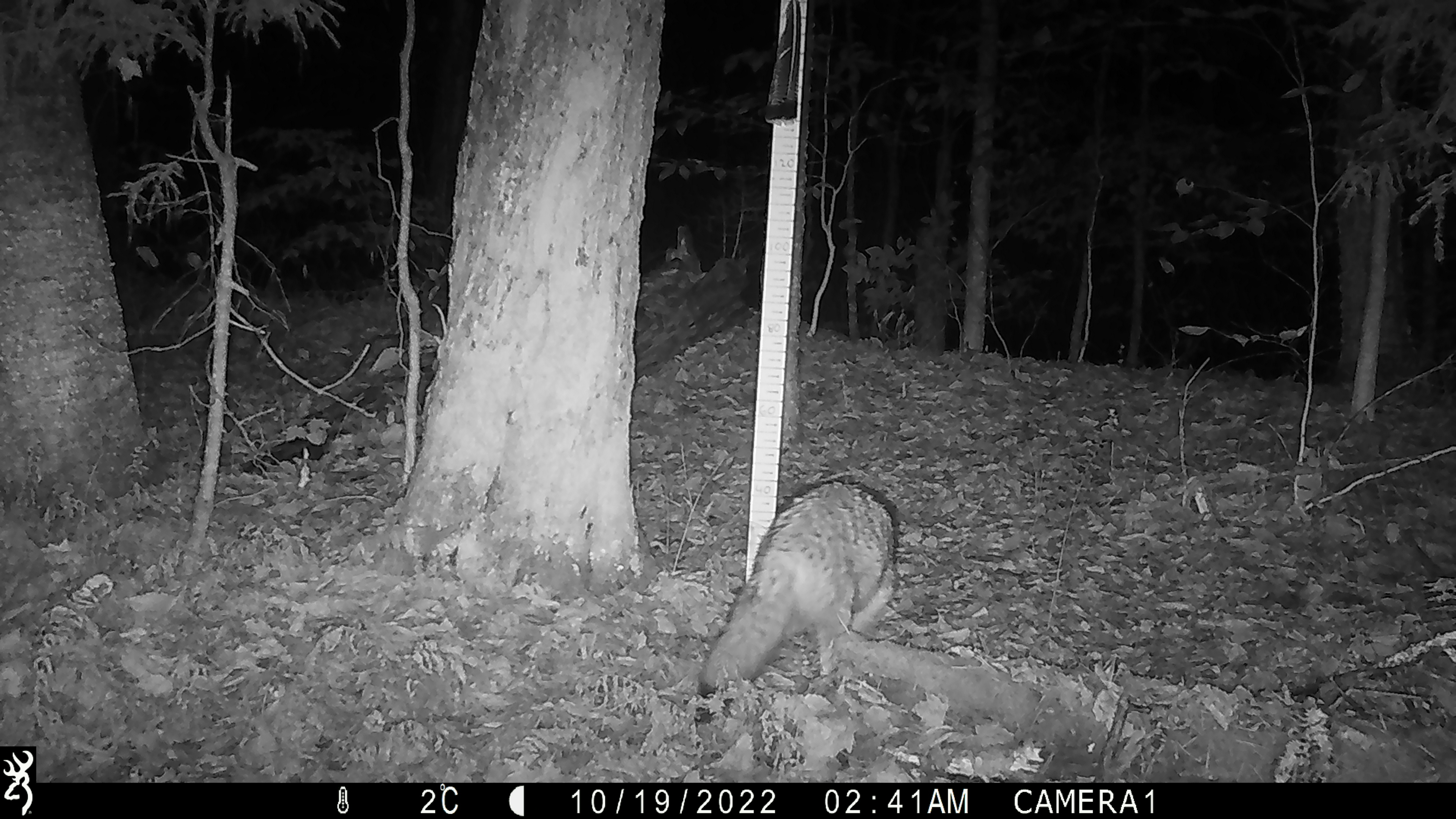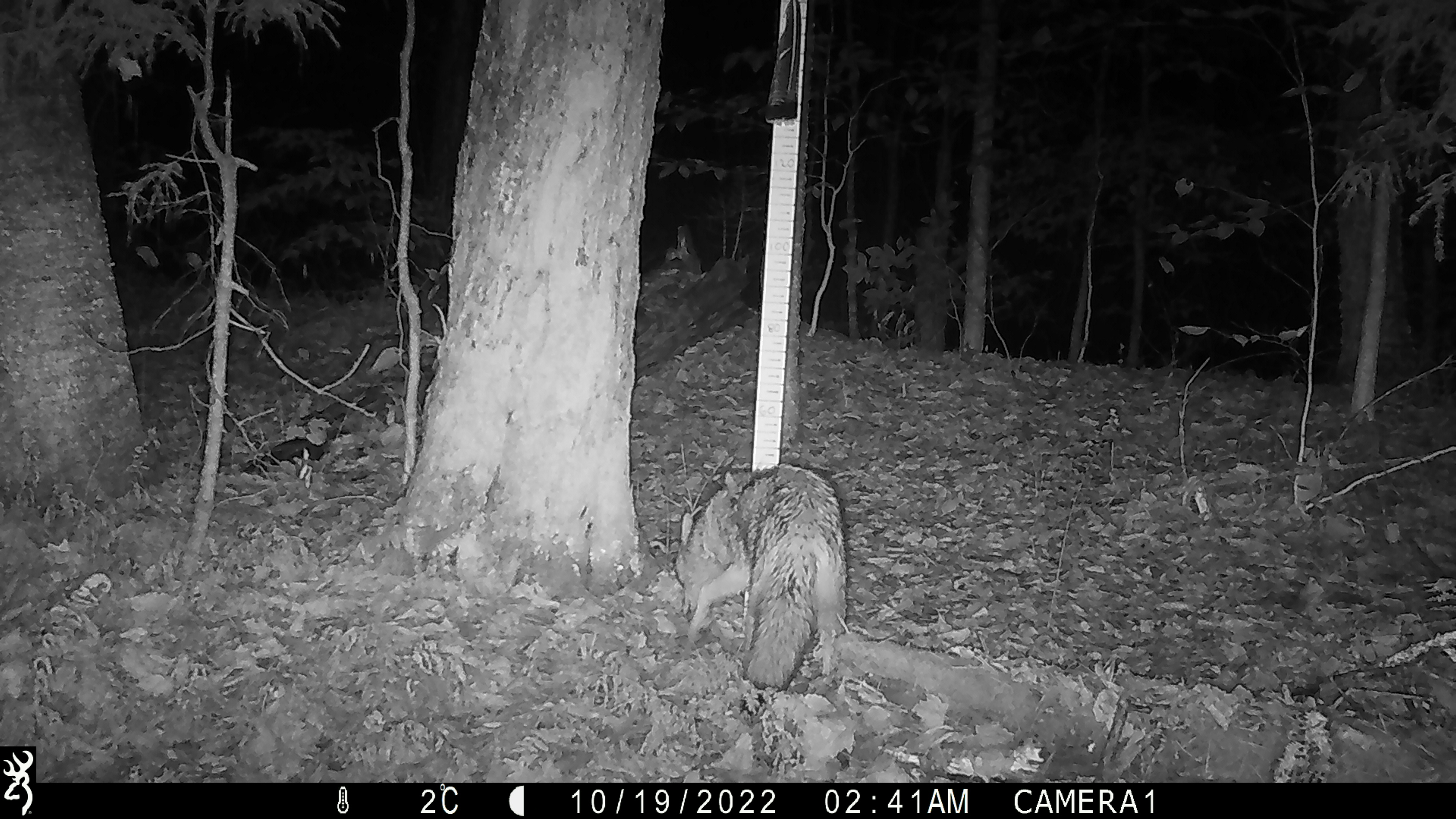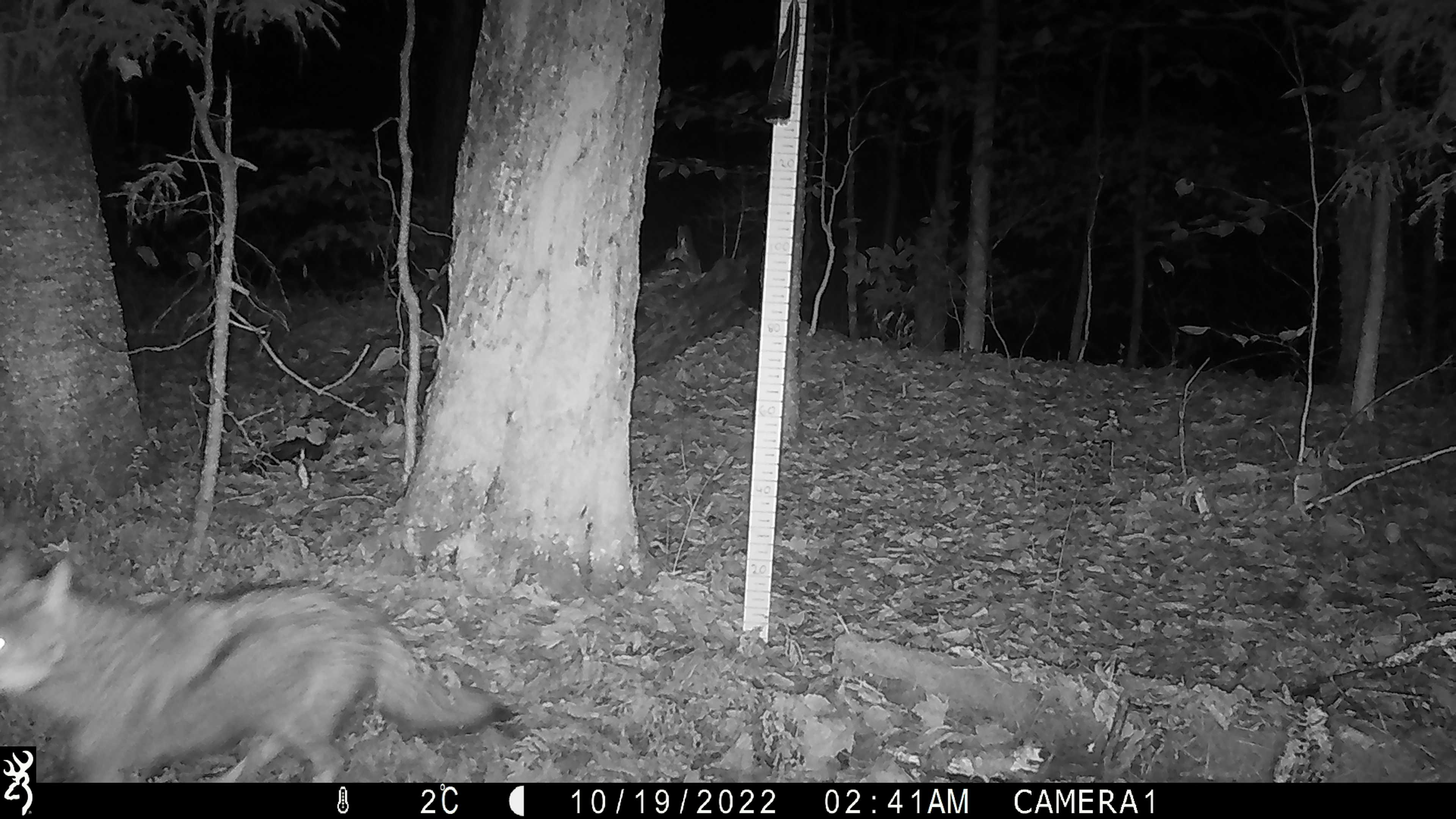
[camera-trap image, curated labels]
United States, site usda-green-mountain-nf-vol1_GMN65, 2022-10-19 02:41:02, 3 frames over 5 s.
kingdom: Animalia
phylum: Chordata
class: Mammalia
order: Carnivora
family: Canidae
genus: Canis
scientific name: Canis latrans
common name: coyote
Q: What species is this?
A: Coyote (Canis latrans).